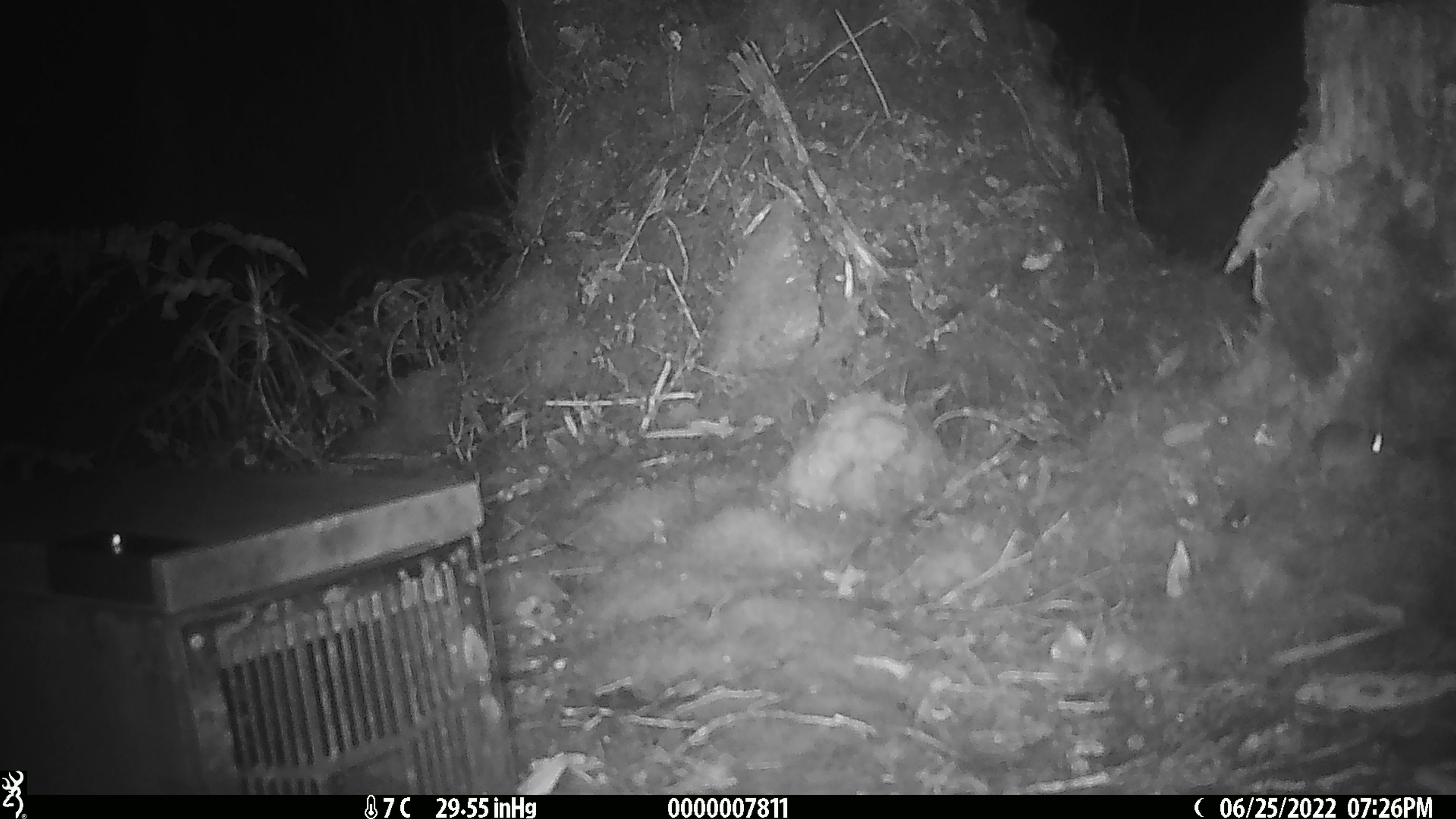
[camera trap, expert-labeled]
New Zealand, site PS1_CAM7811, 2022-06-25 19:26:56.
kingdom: Animalia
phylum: Chordata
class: Mammalia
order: Rodentia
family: Muridae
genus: Mus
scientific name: Mus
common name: mouse